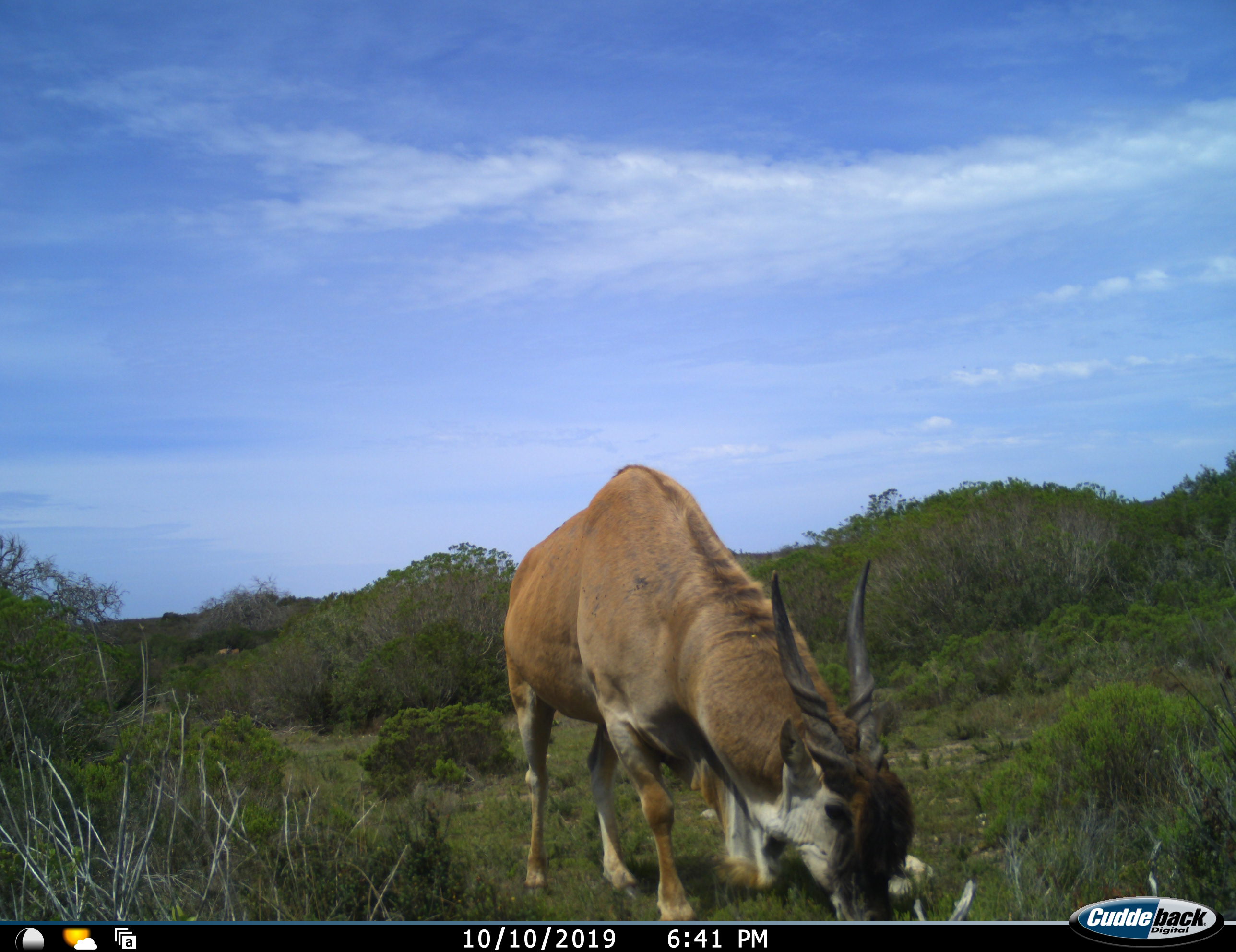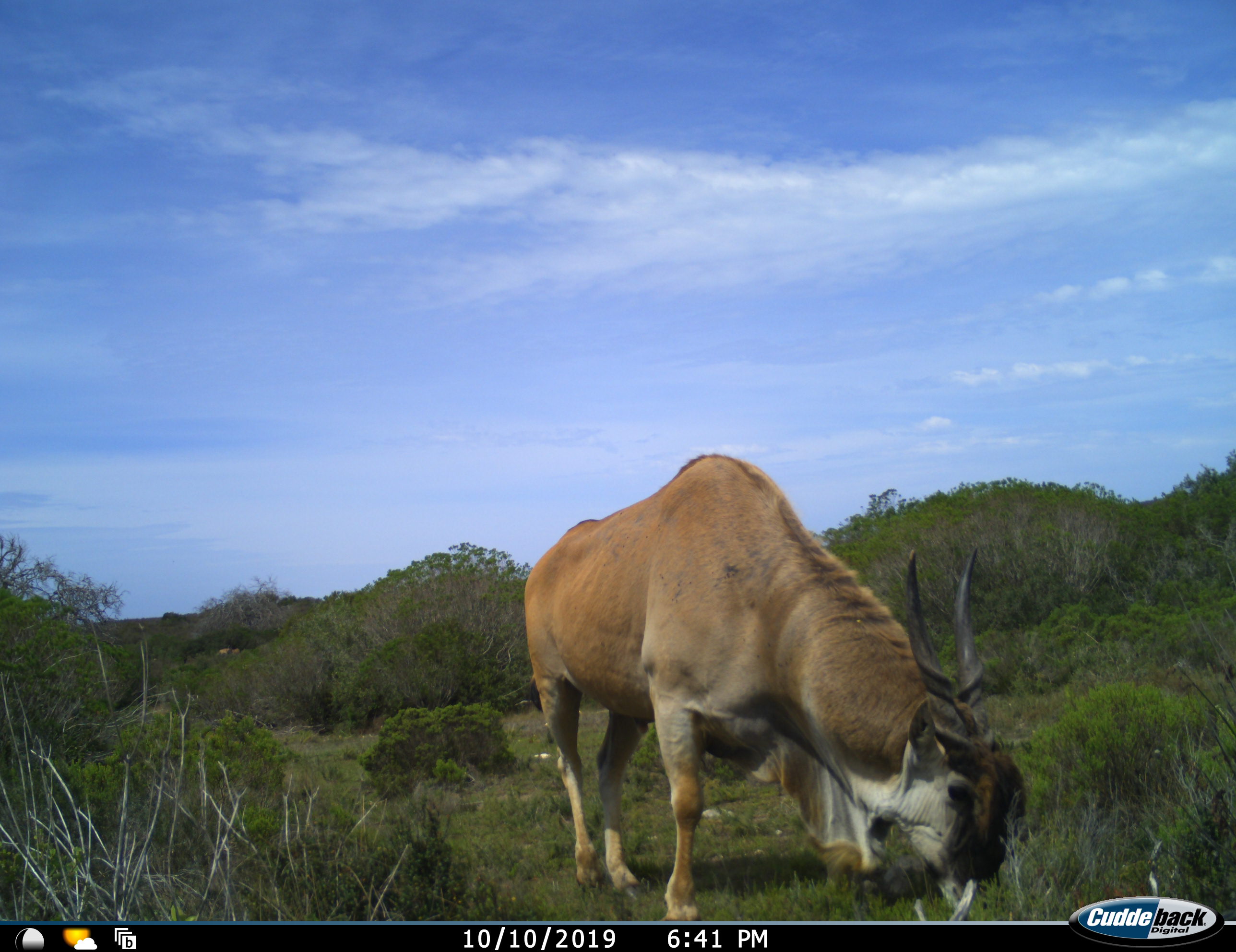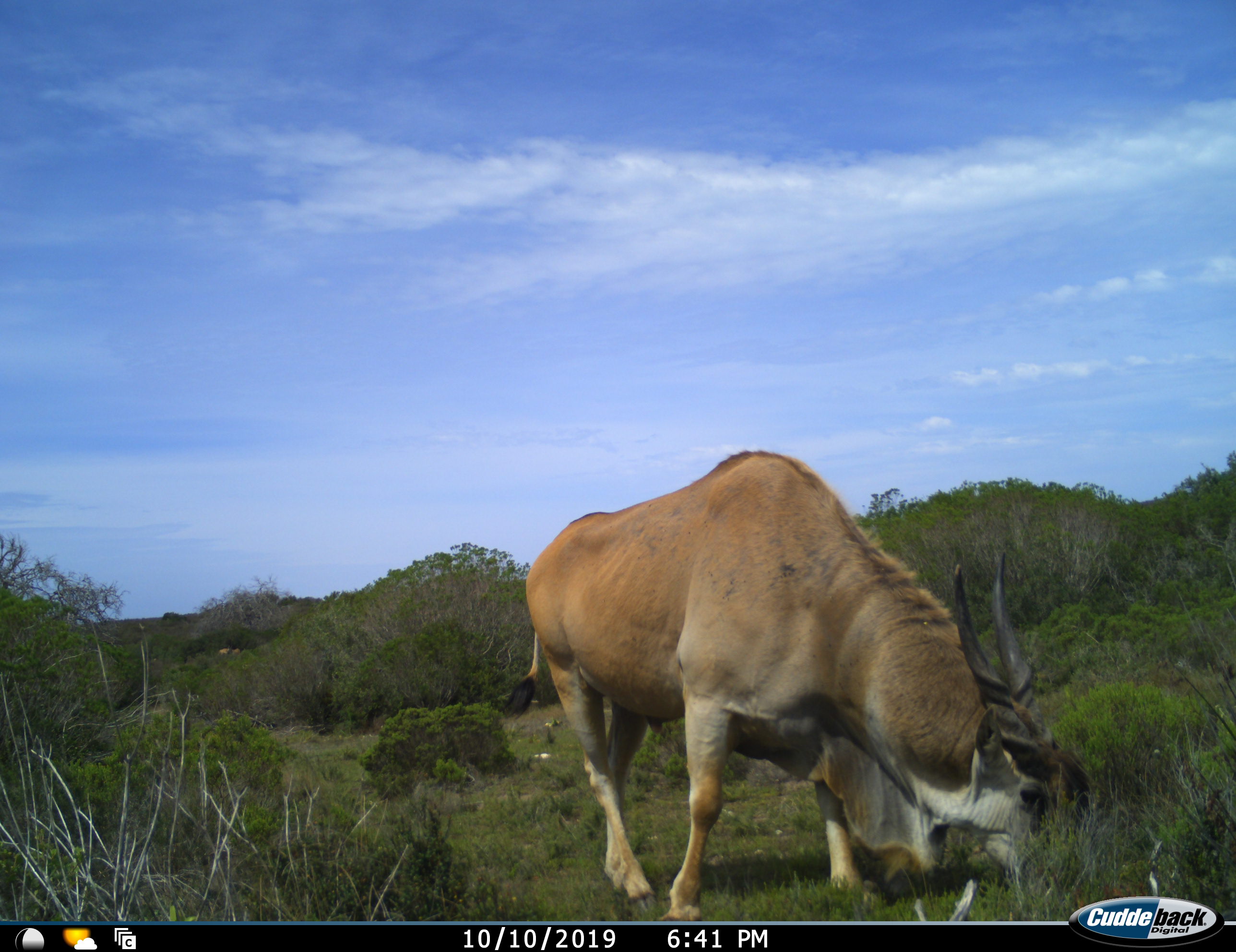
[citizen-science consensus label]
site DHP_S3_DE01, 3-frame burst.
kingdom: Animalia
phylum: Chordata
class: Mammalia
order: Artiodactyla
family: Bovidae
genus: Tragelaphus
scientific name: Tragelaphus oryx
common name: eland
Eland (Tragelaphus oryx), count 1. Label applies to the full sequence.